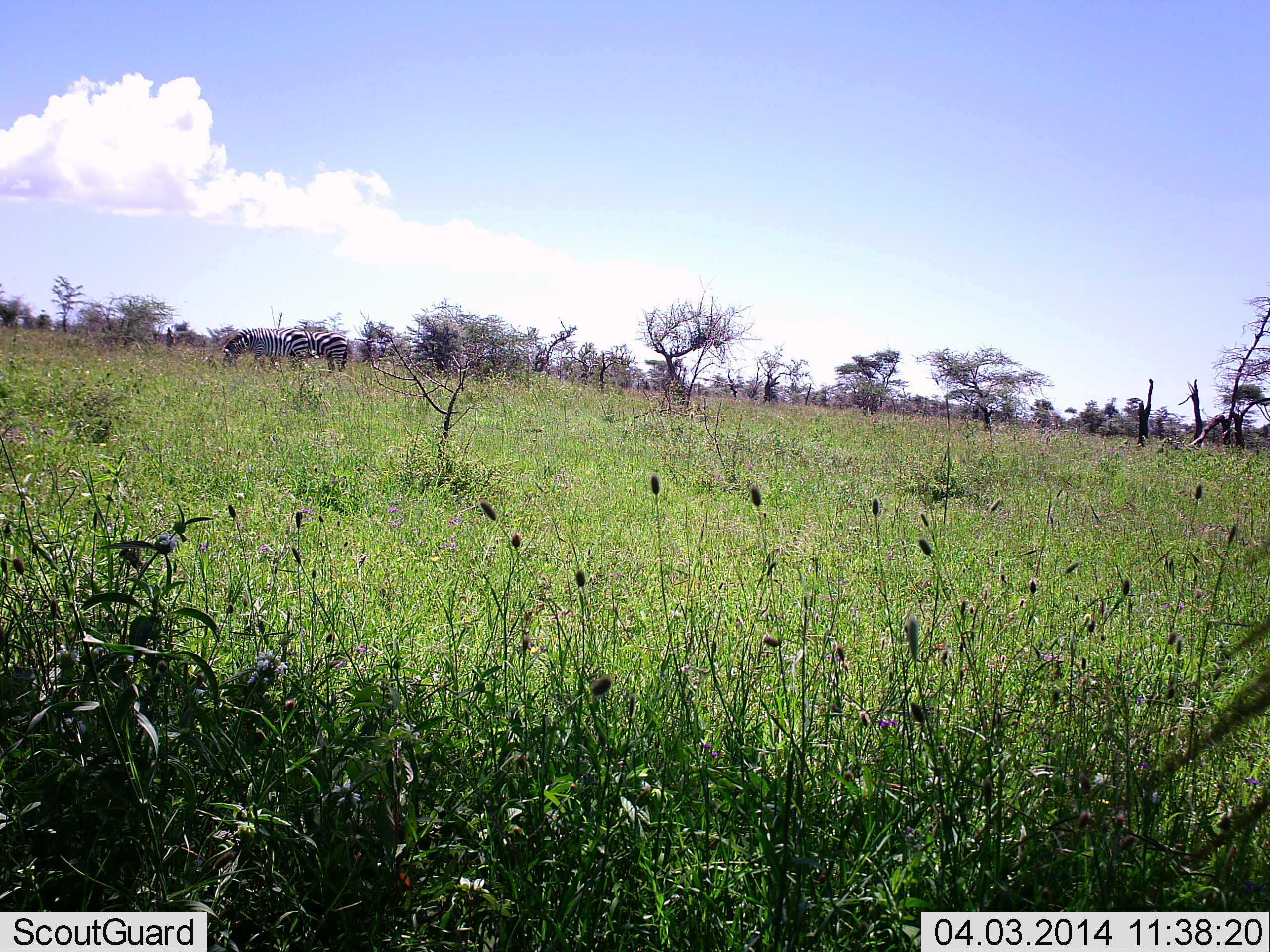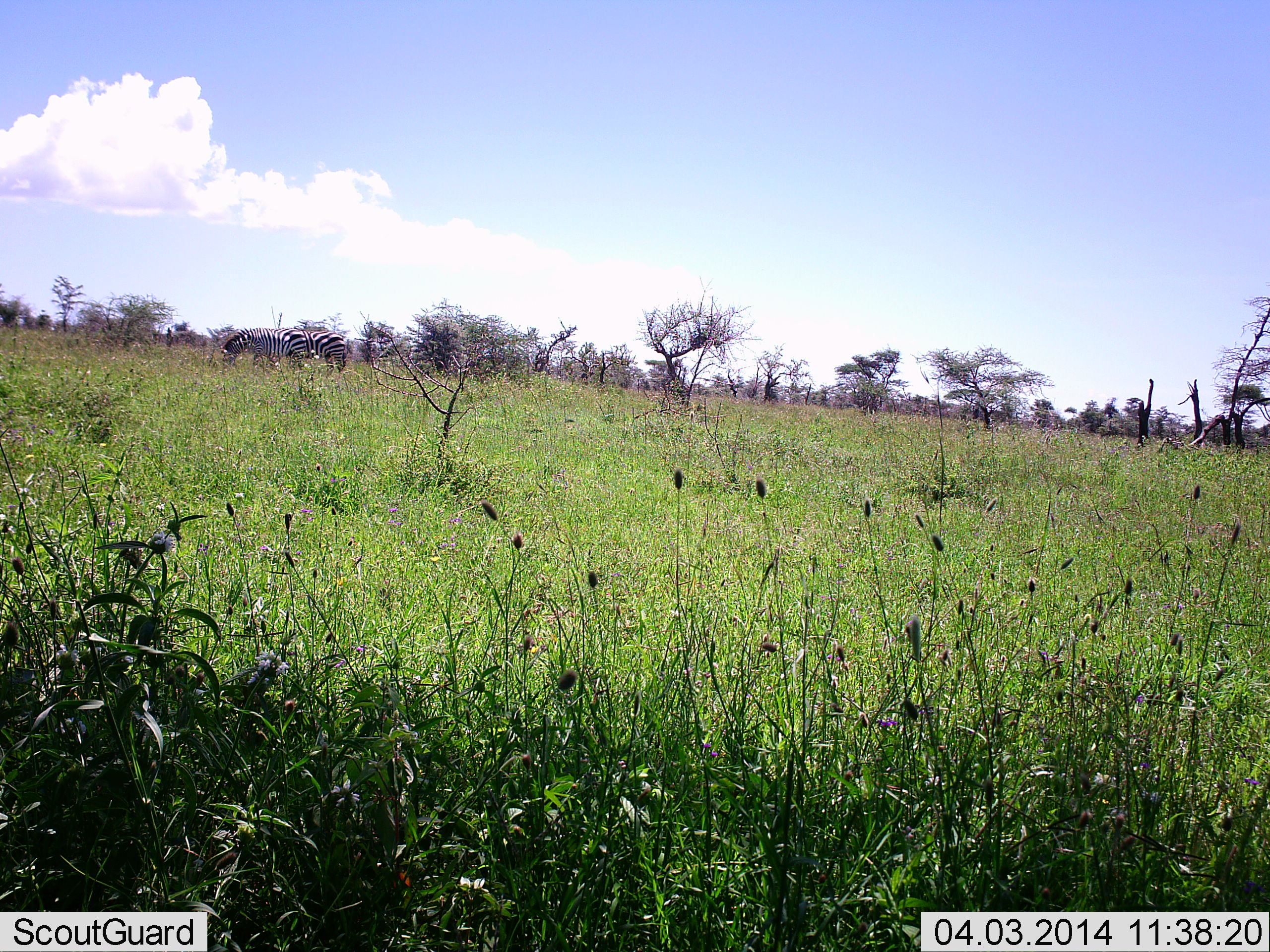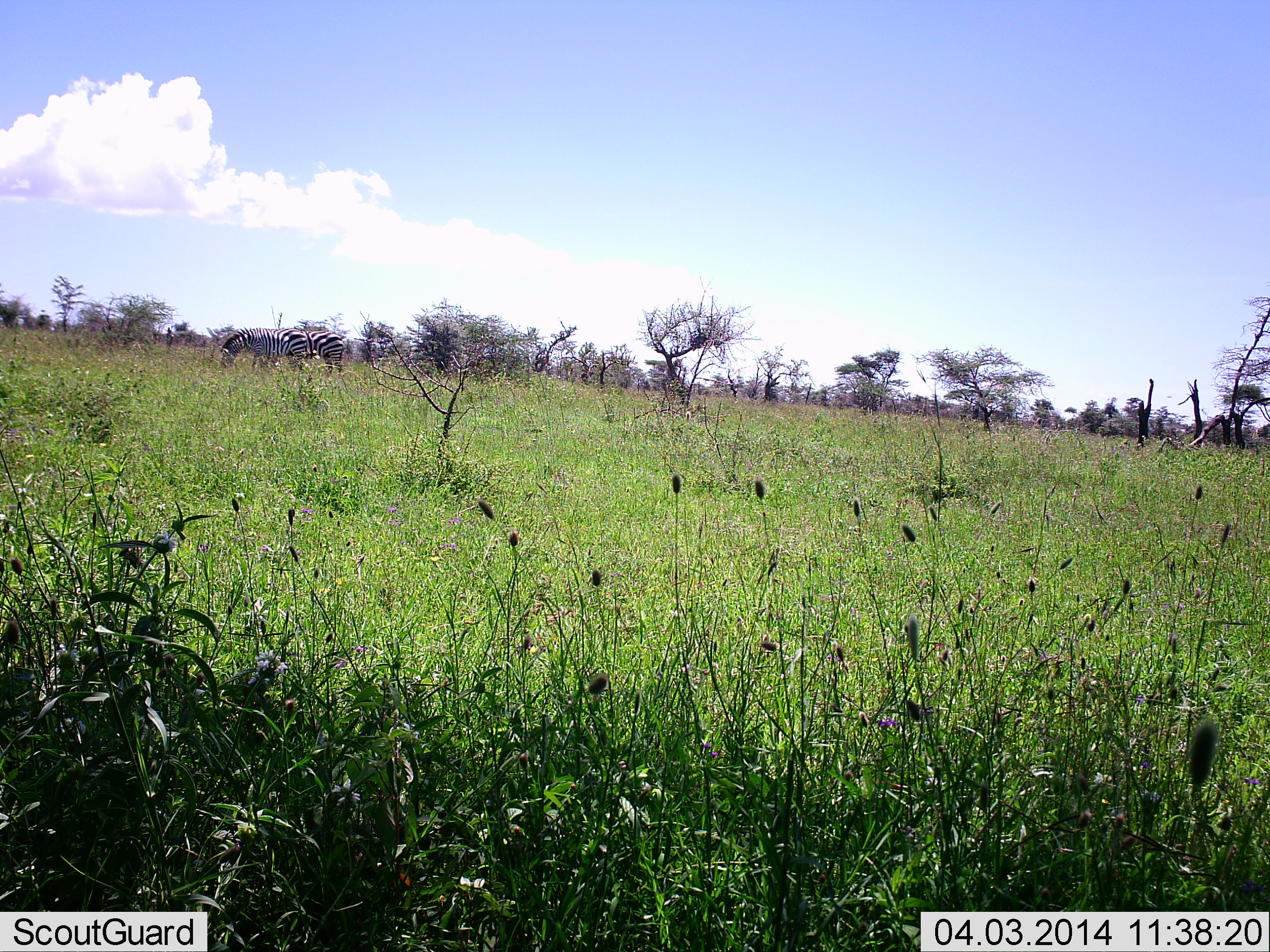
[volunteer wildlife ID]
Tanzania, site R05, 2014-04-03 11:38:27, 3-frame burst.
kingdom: Animalia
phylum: Chordata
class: Mammalia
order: Perissodactyla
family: Equidae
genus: Equus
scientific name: Equus quagga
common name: plains zebra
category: zebra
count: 2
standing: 50%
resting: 0%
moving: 0%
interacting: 0%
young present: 0%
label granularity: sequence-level